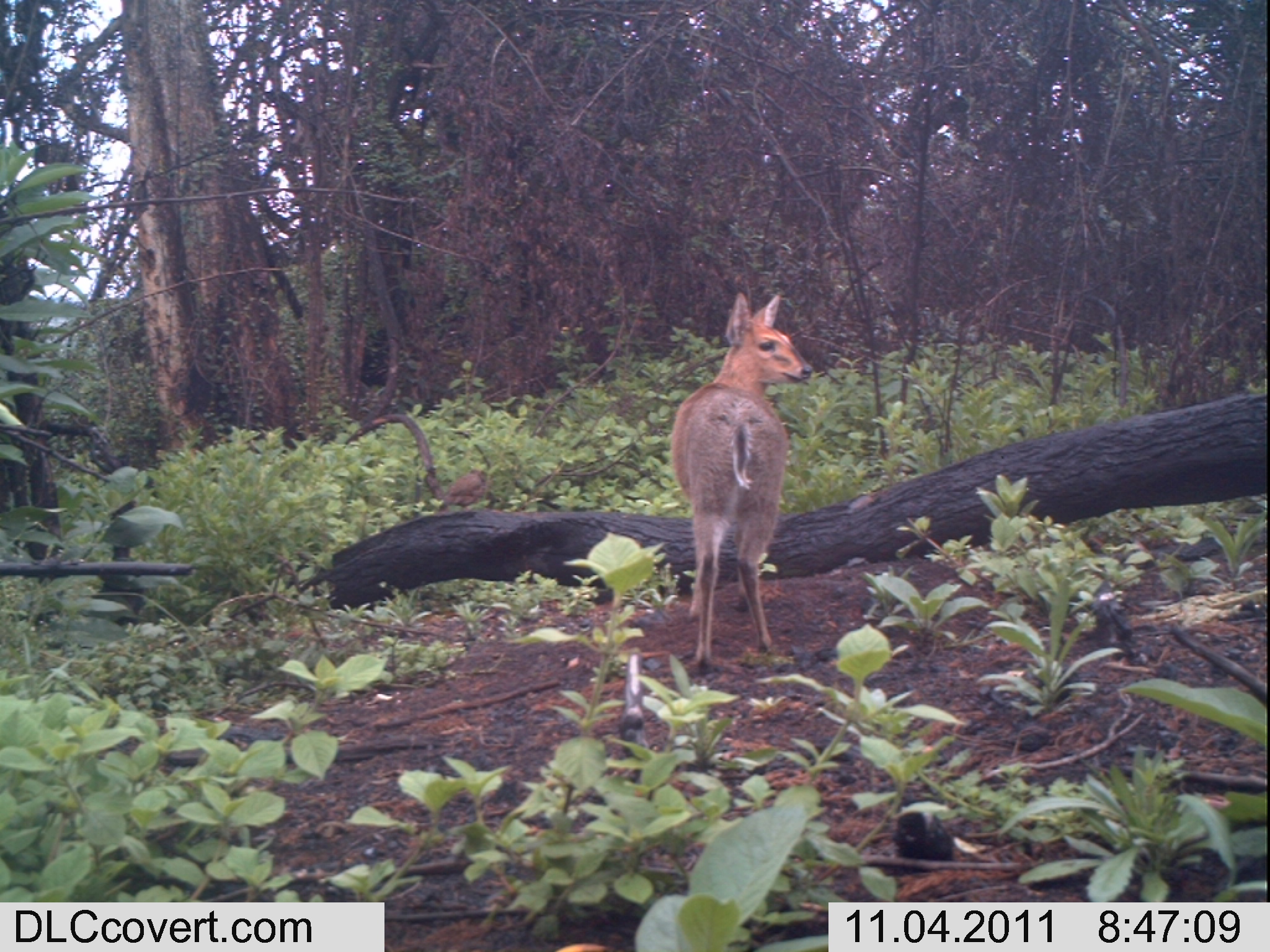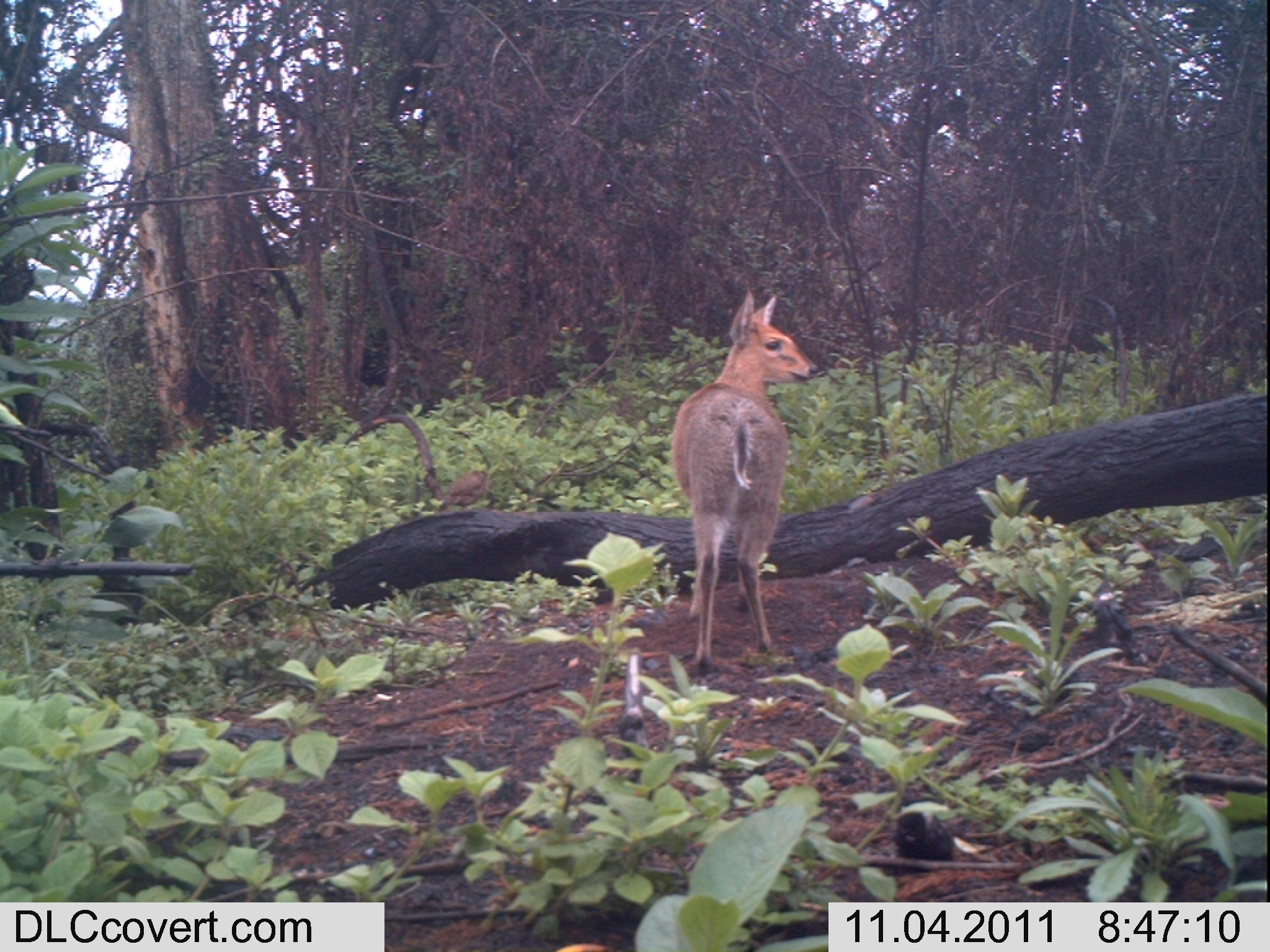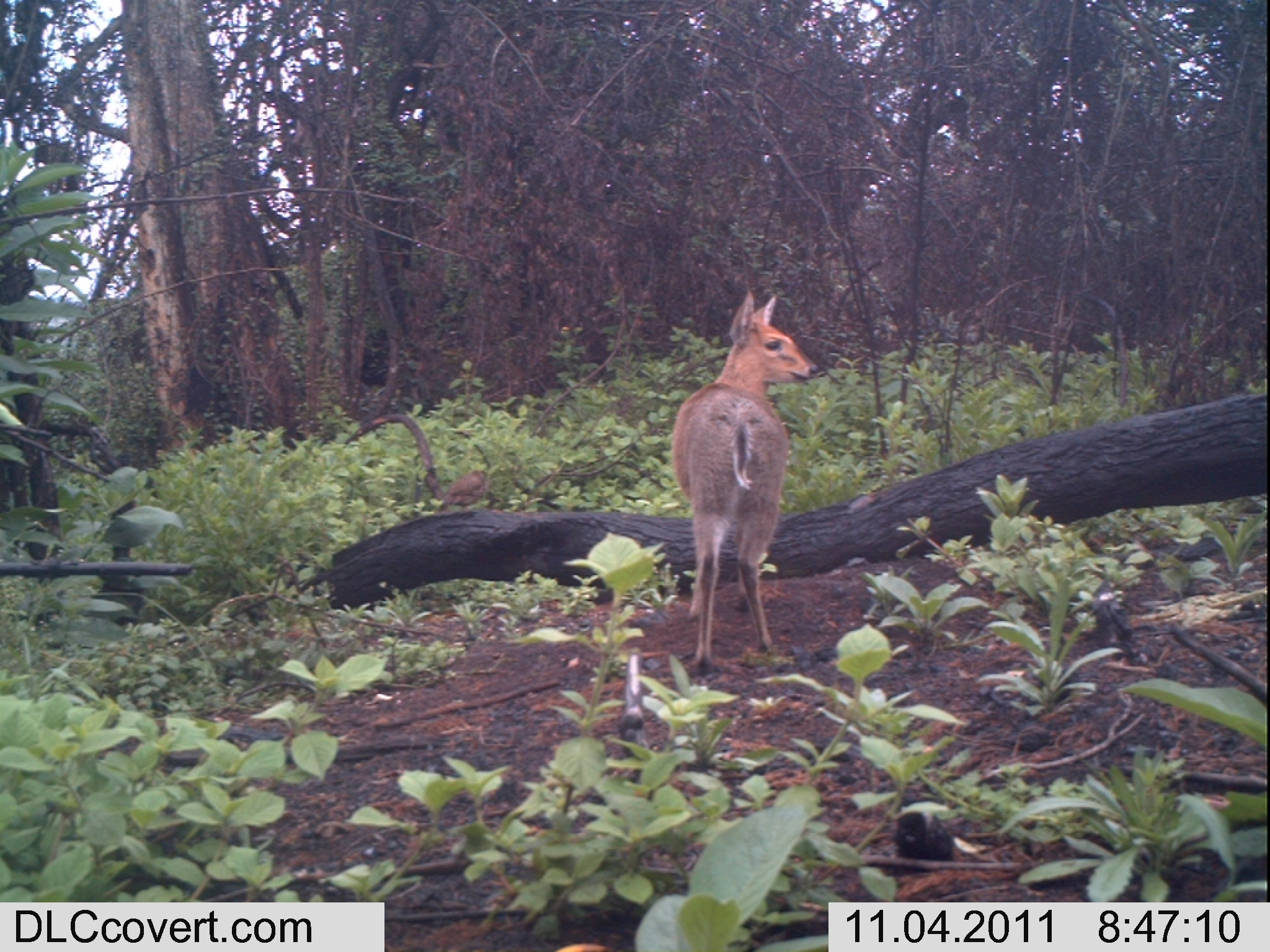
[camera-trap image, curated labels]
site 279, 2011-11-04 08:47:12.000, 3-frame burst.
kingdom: Animalia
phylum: Chordata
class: Aves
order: Galliformes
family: Phasianidae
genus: Francolinus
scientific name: Francolinus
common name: francolins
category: francolinus sp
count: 1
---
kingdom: Animalia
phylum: Chordata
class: Mammalia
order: Artiodactyla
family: Bovidae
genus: Sylvicapra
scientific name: Sylvicapra grimmia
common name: bush duiker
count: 1